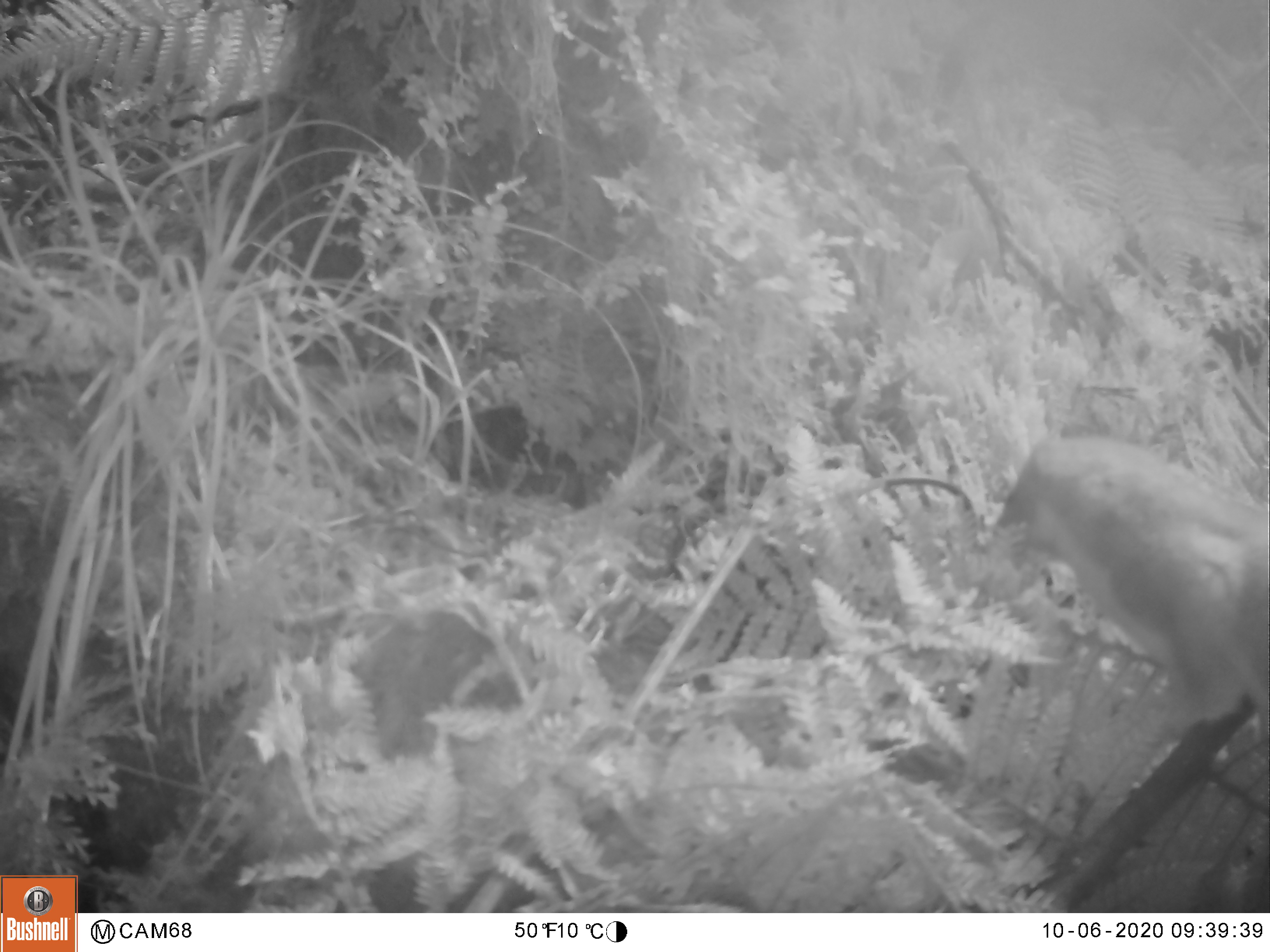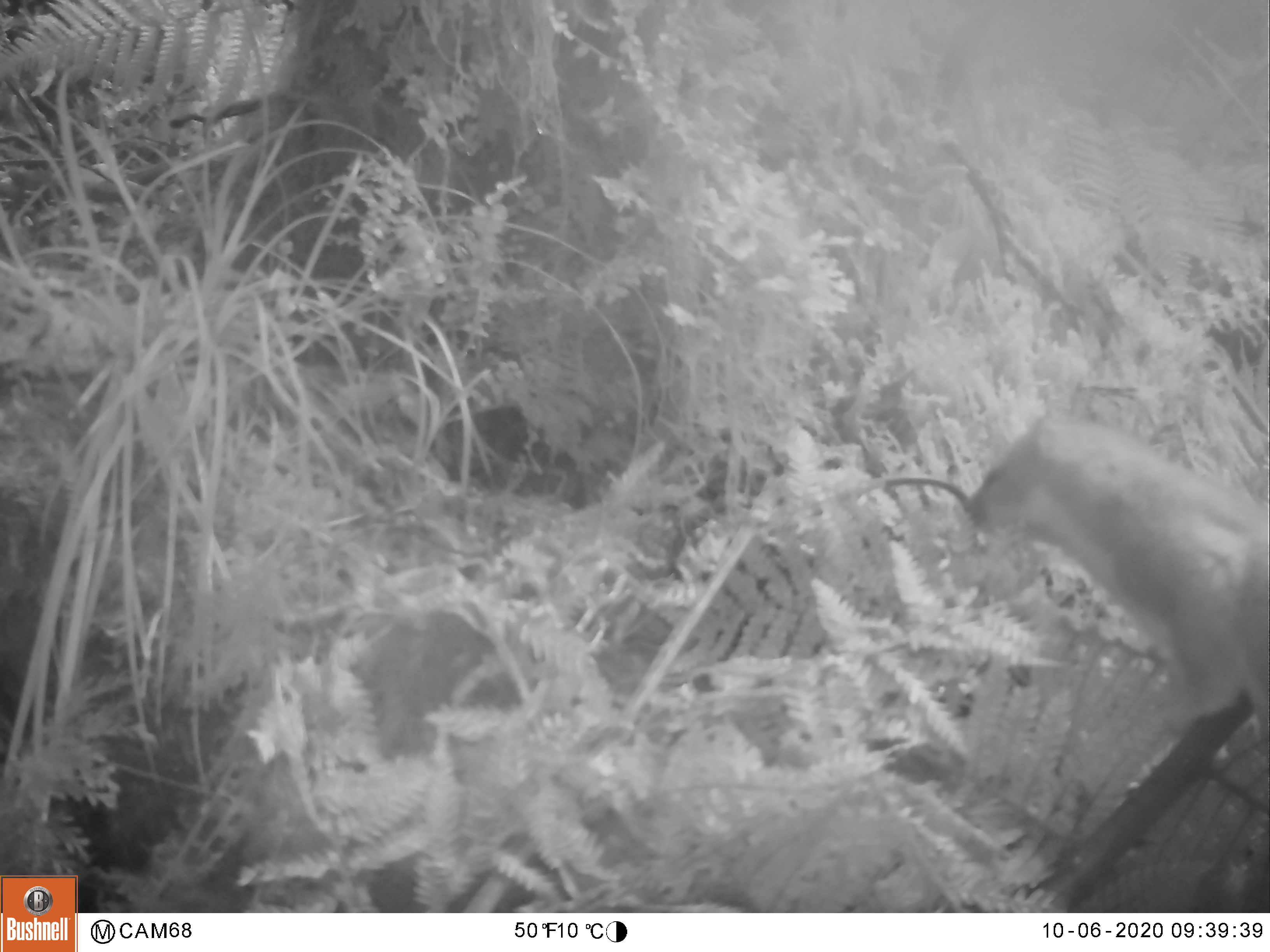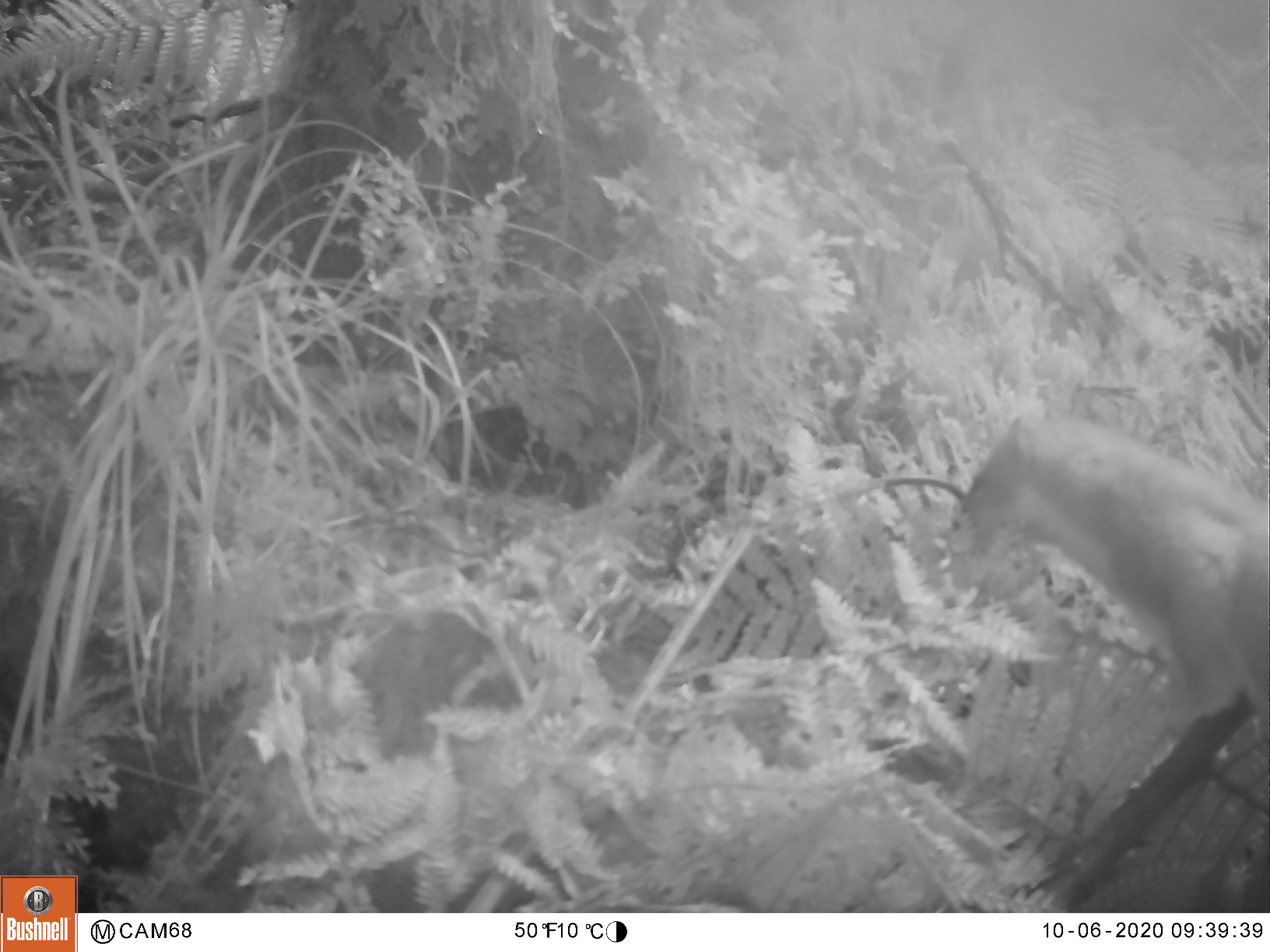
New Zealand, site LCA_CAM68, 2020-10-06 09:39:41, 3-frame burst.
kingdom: Animalia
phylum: Chordata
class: Mammalia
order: Carnivora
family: Mustelidae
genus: Mustela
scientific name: Mustela erminea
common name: stoat